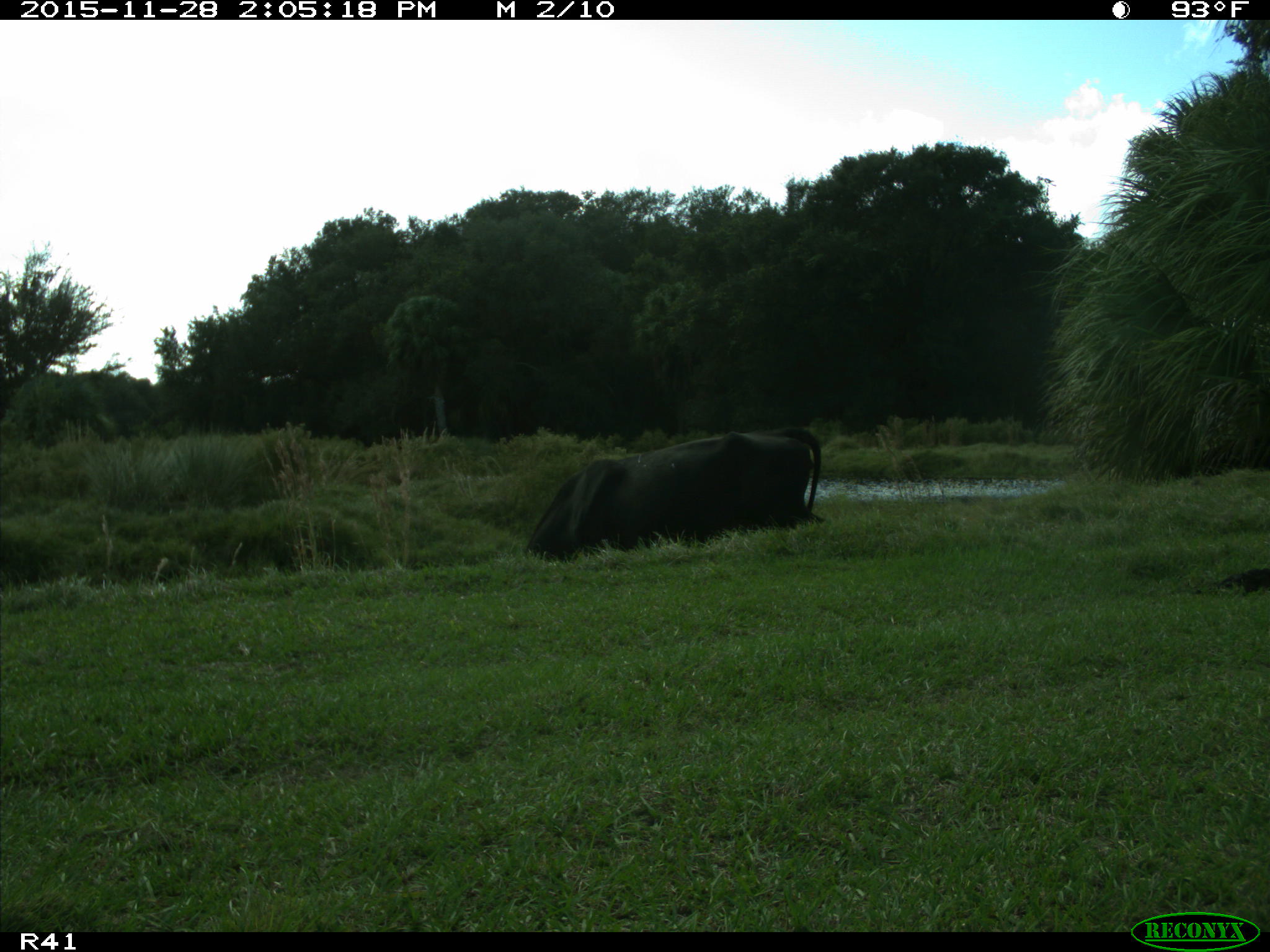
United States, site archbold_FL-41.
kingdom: Animalia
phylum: Chordata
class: Mammalia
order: Artiodactyla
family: Bovidae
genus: Bos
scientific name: Bos taurus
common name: domestic cow